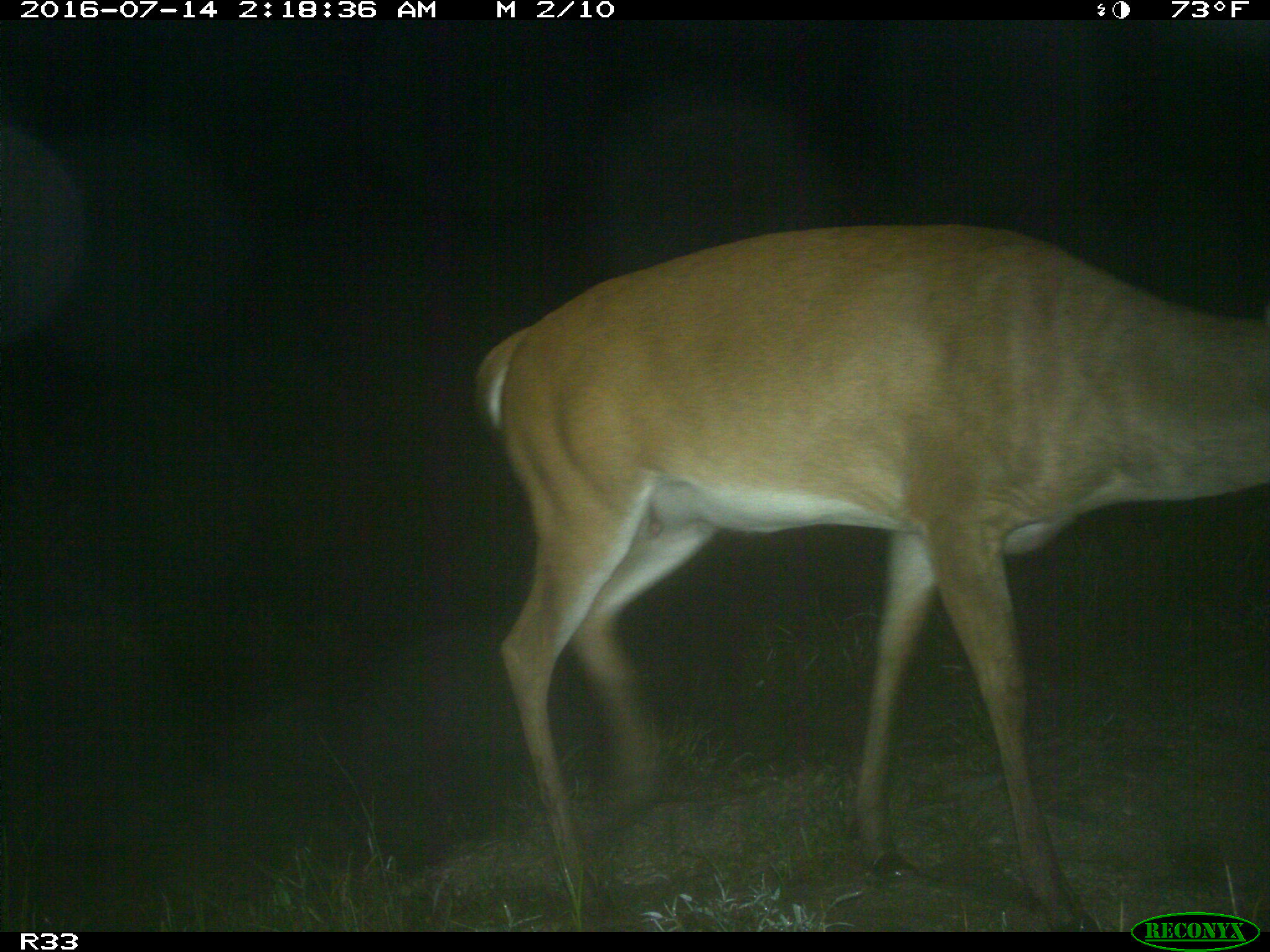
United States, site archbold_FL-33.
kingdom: Animalia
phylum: Chordata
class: Mammalia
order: Artiodactyla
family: Cervidae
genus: Odocoileus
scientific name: Odocoileus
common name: deer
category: unidentified deer